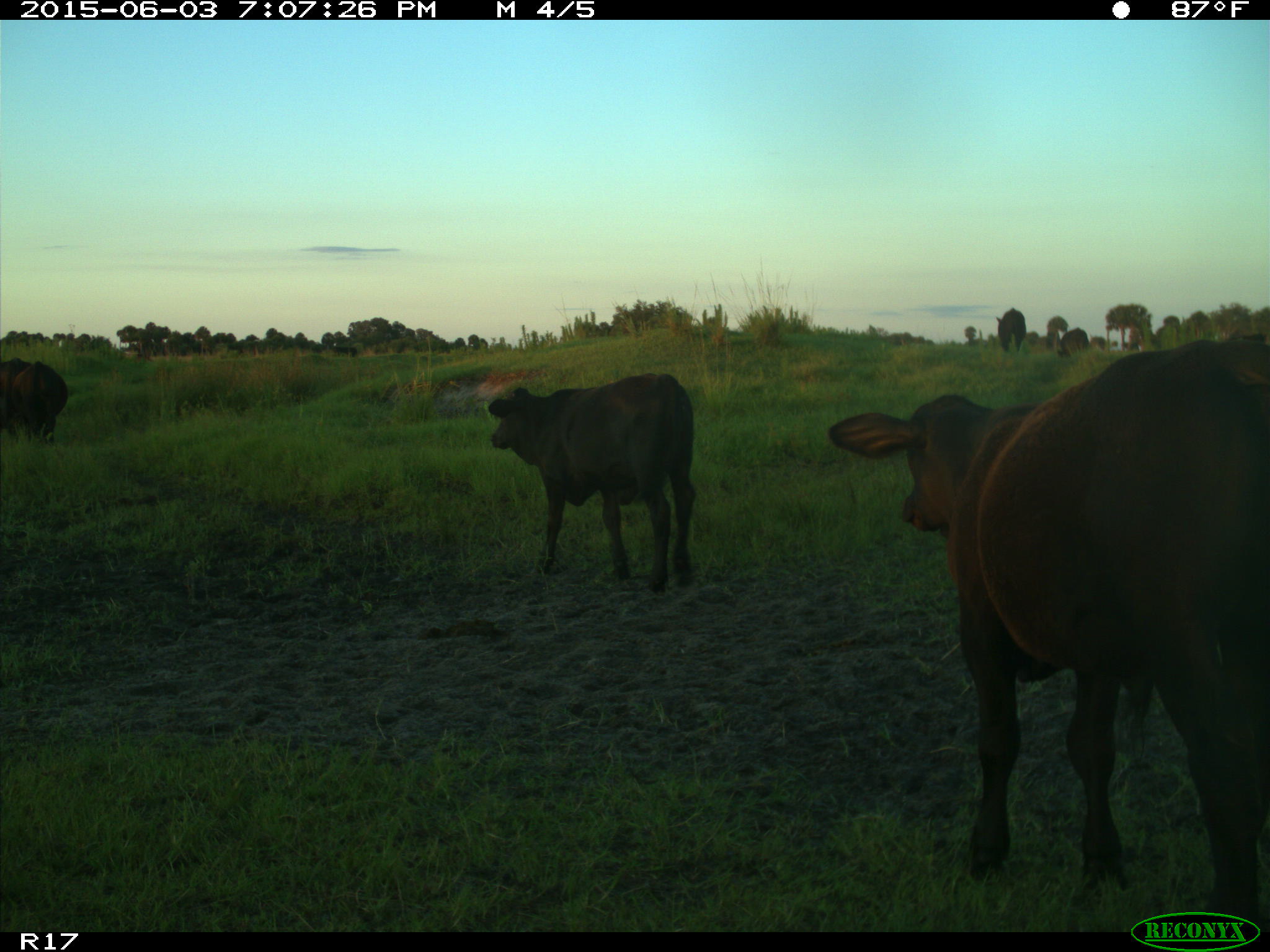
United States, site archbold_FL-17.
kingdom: Animalia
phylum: Chordata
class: Mammalia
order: Artiodactyla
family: Bovidae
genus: Bos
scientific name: Bos taurus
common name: domestic cow